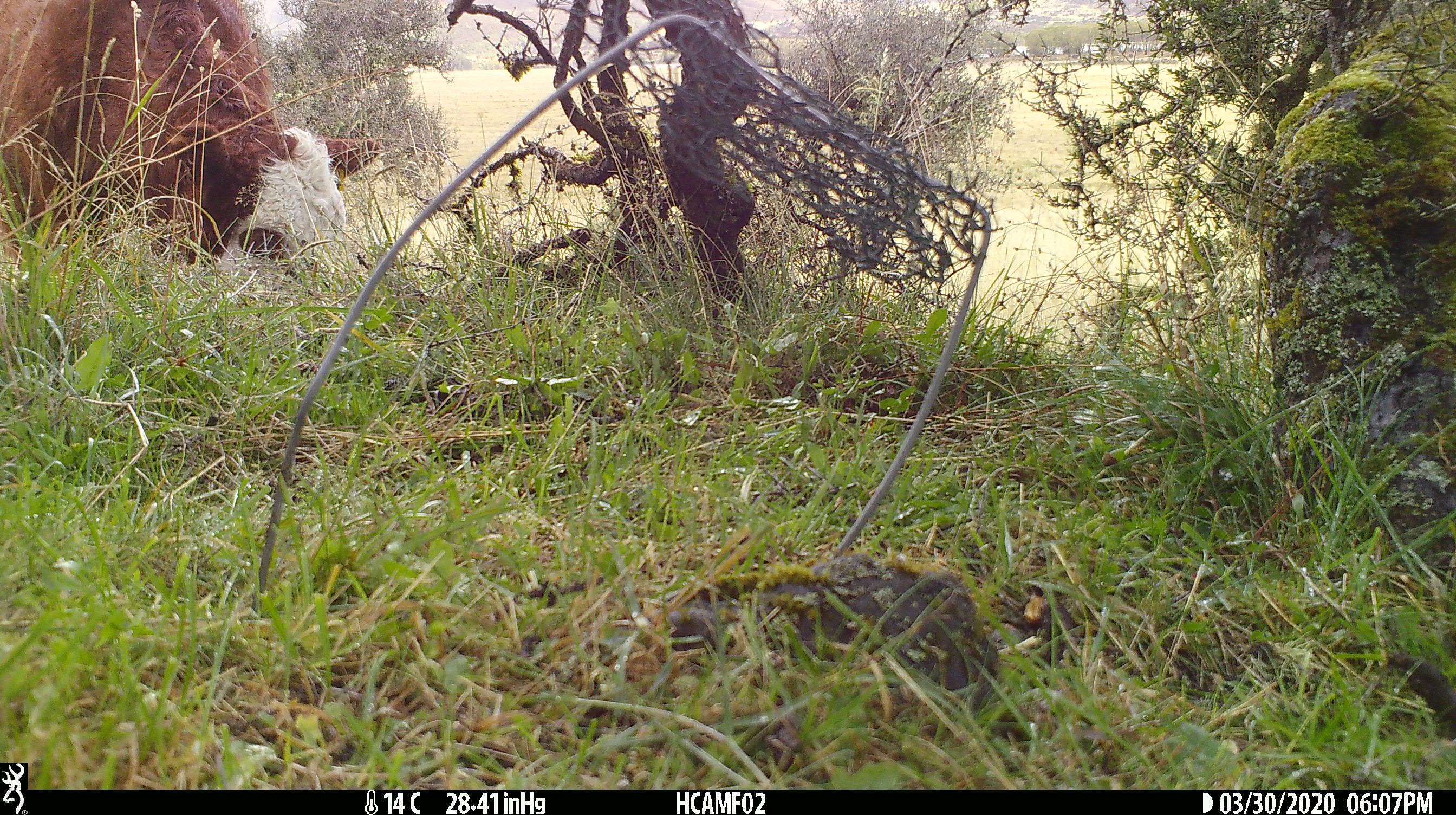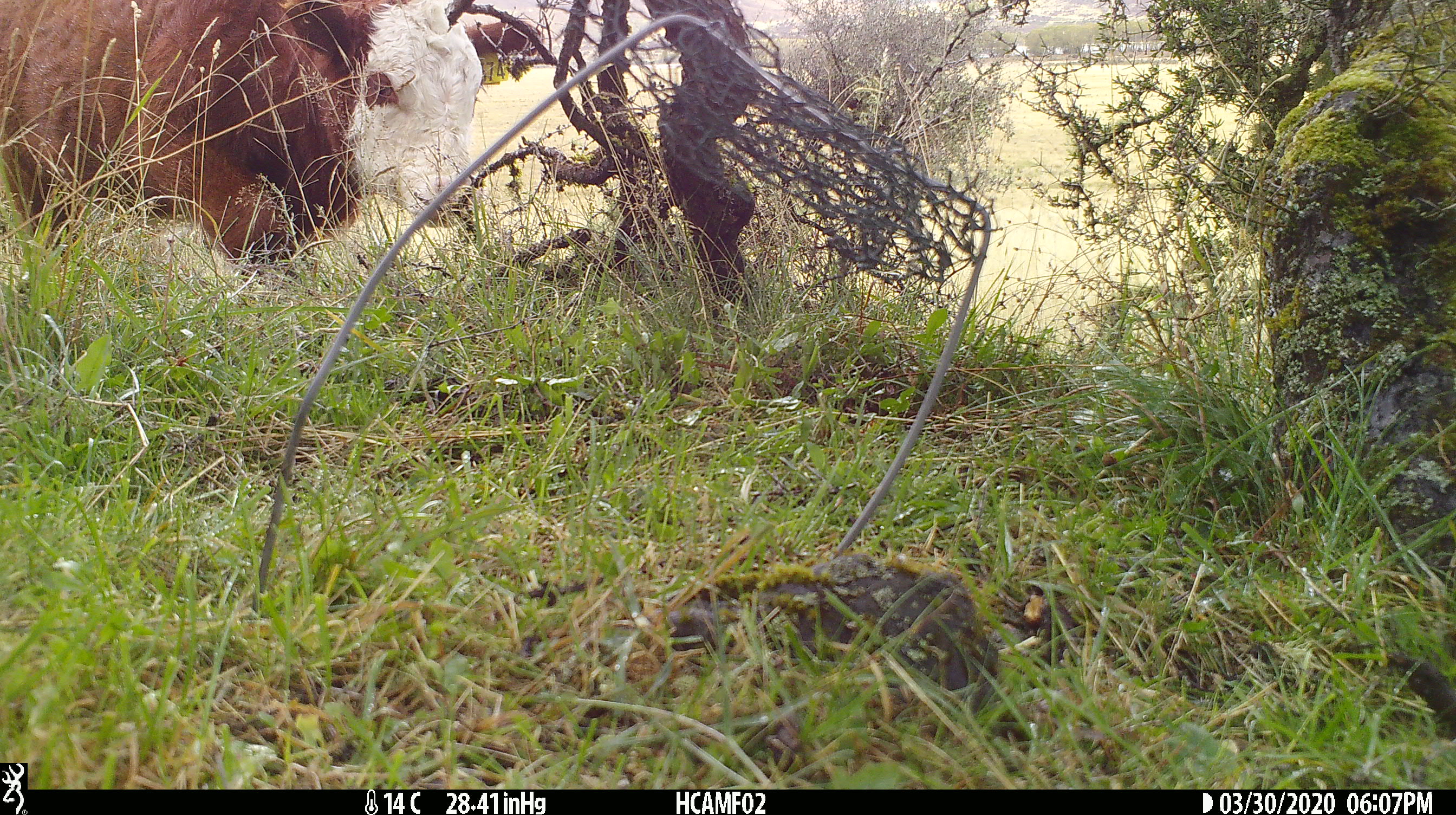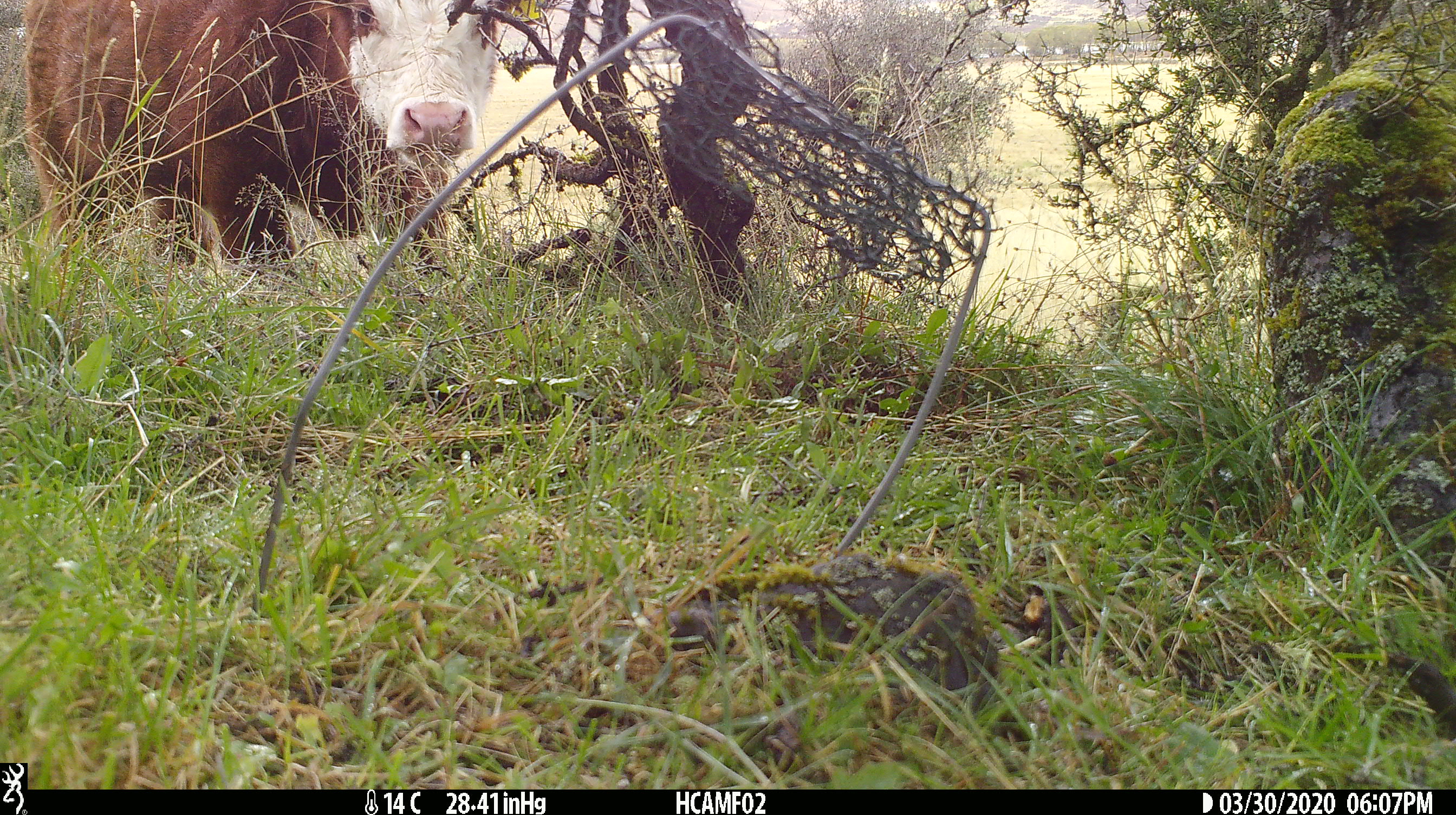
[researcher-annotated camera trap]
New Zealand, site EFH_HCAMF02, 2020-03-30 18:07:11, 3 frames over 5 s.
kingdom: Animalia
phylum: Chordata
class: Mammalia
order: Artiodactyla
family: Bovidae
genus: Bos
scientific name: Bos taurus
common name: domestic cow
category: cow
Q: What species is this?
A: Cow (domestic cow) (Bos taurus).